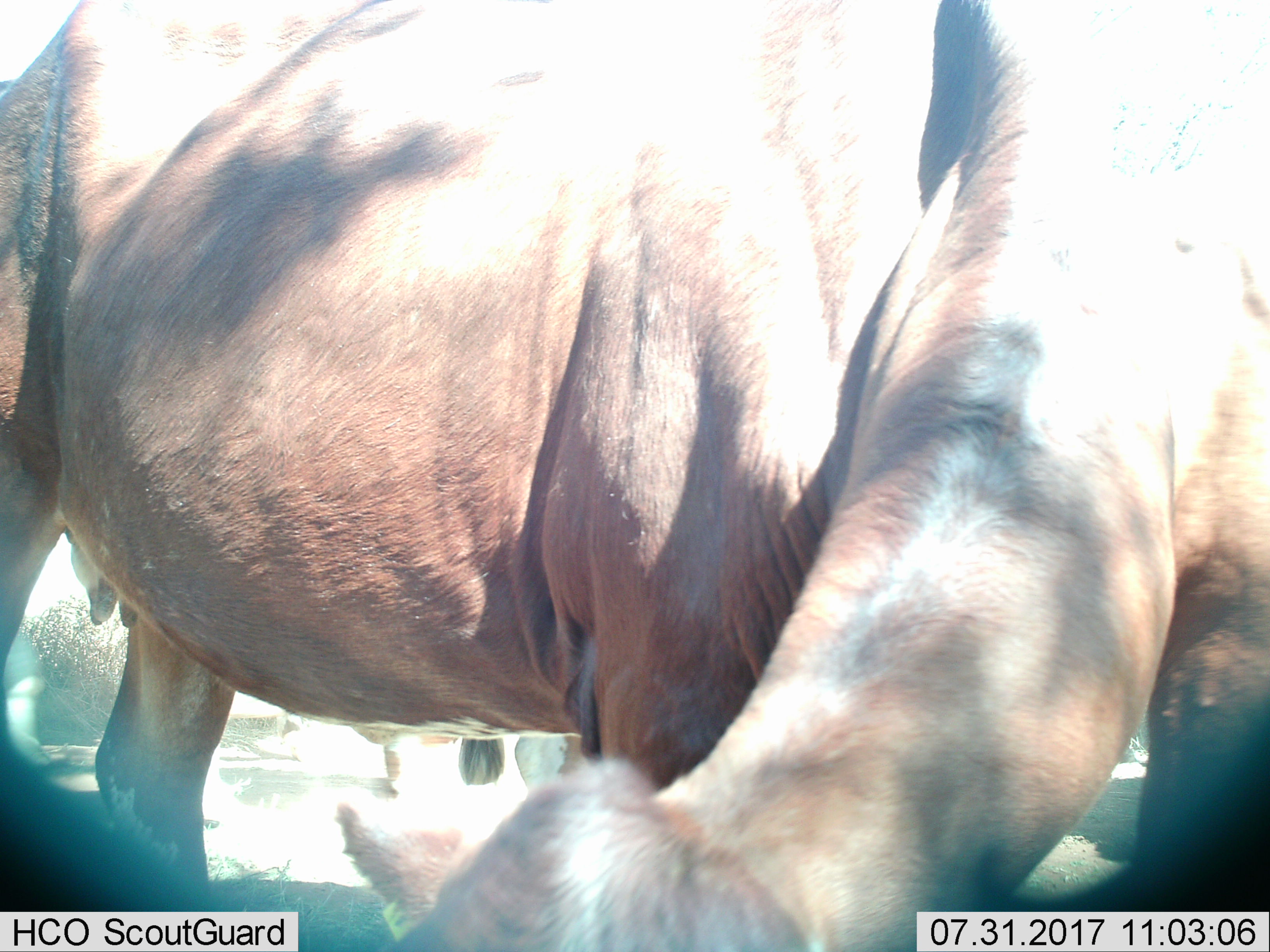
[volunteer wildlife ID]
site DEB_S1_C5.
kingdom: Animalia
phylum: Chordata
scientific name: Vertebrata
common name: domestic animal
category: domesticanimal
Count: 2.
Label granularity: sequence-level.